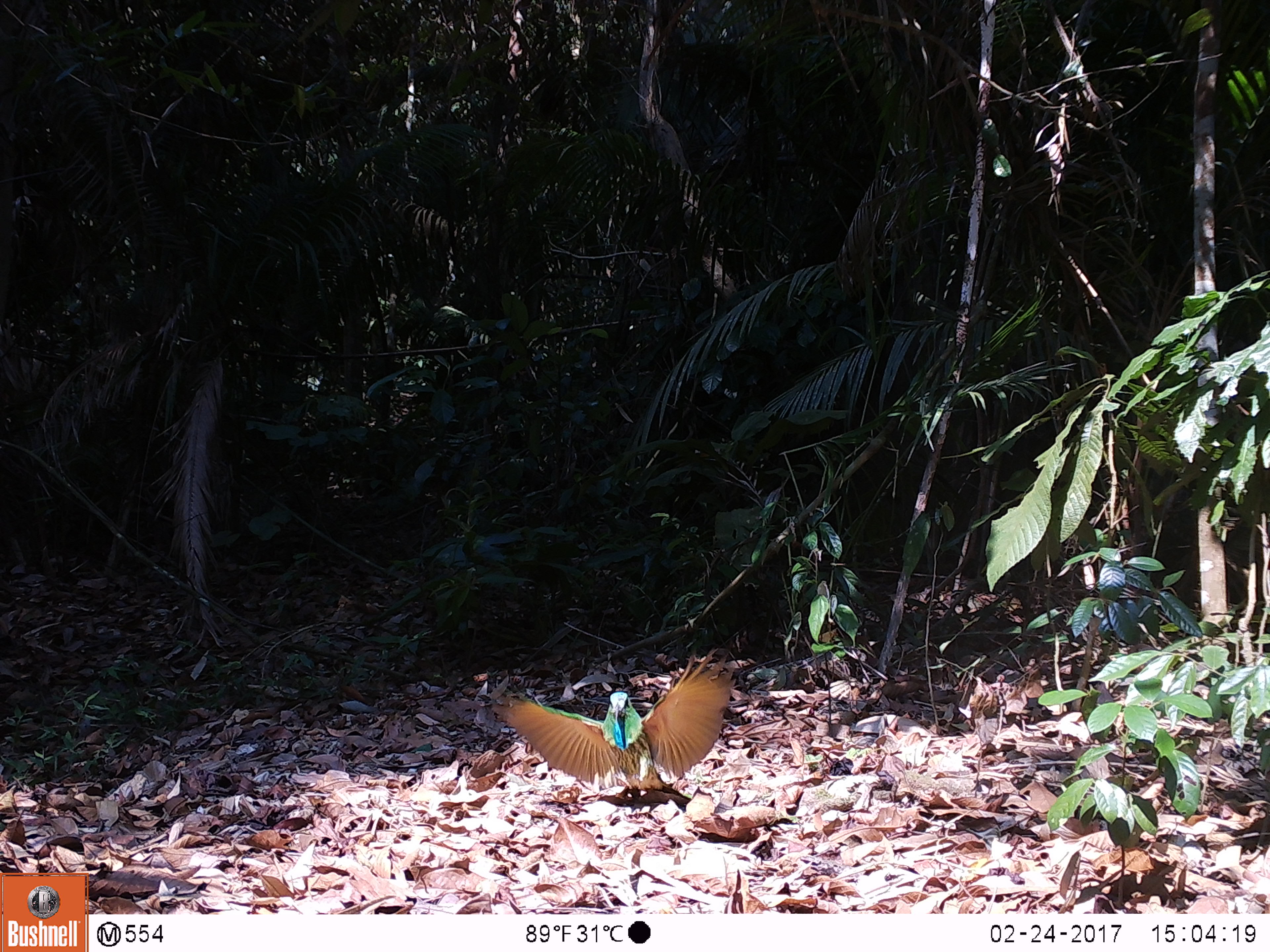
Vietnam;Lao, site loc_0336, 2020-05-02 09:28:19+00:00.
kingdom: Animalia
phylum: Chordata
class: Aves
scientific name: Aves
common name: bird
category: unidentified bird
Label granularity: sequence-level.